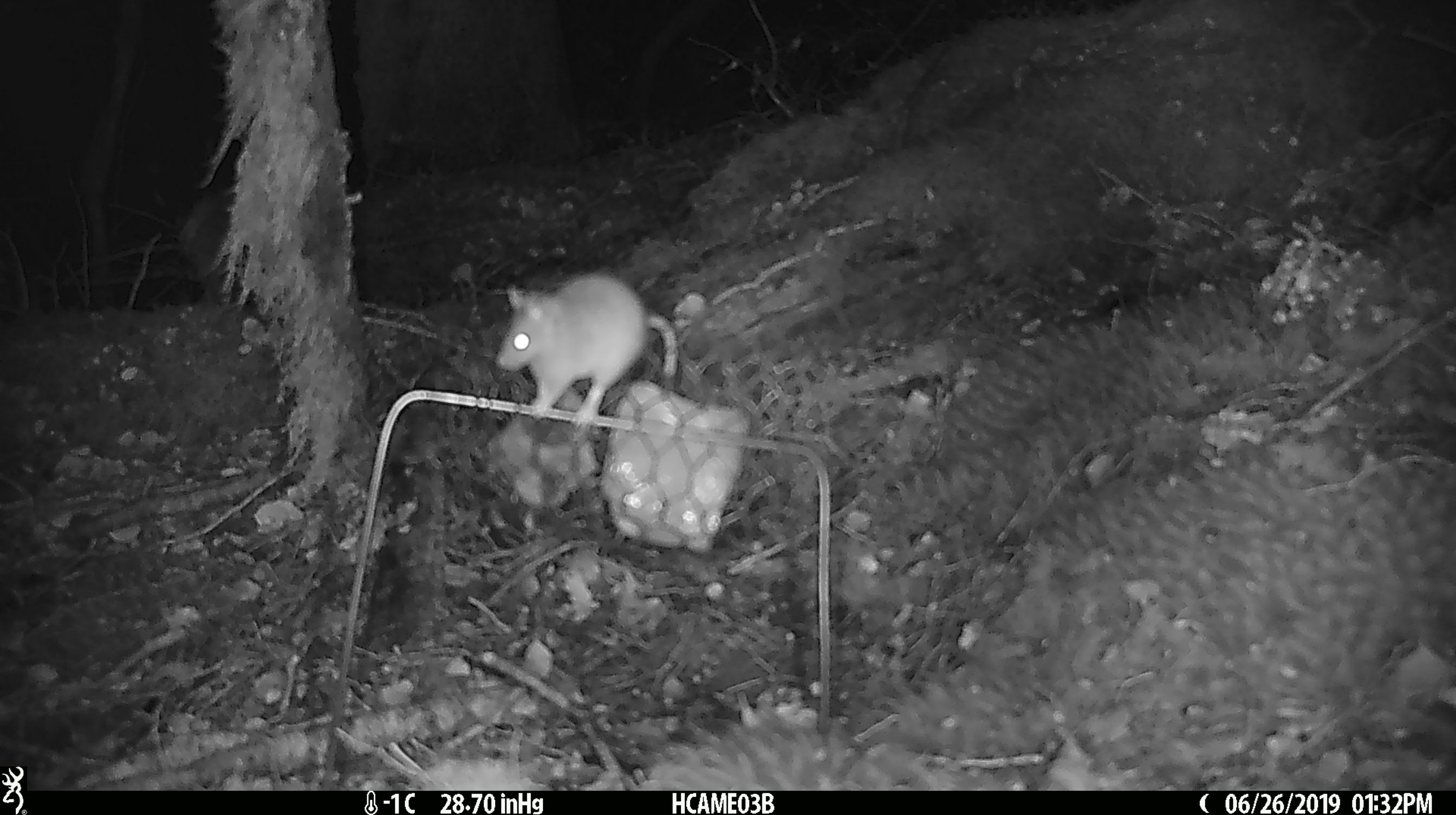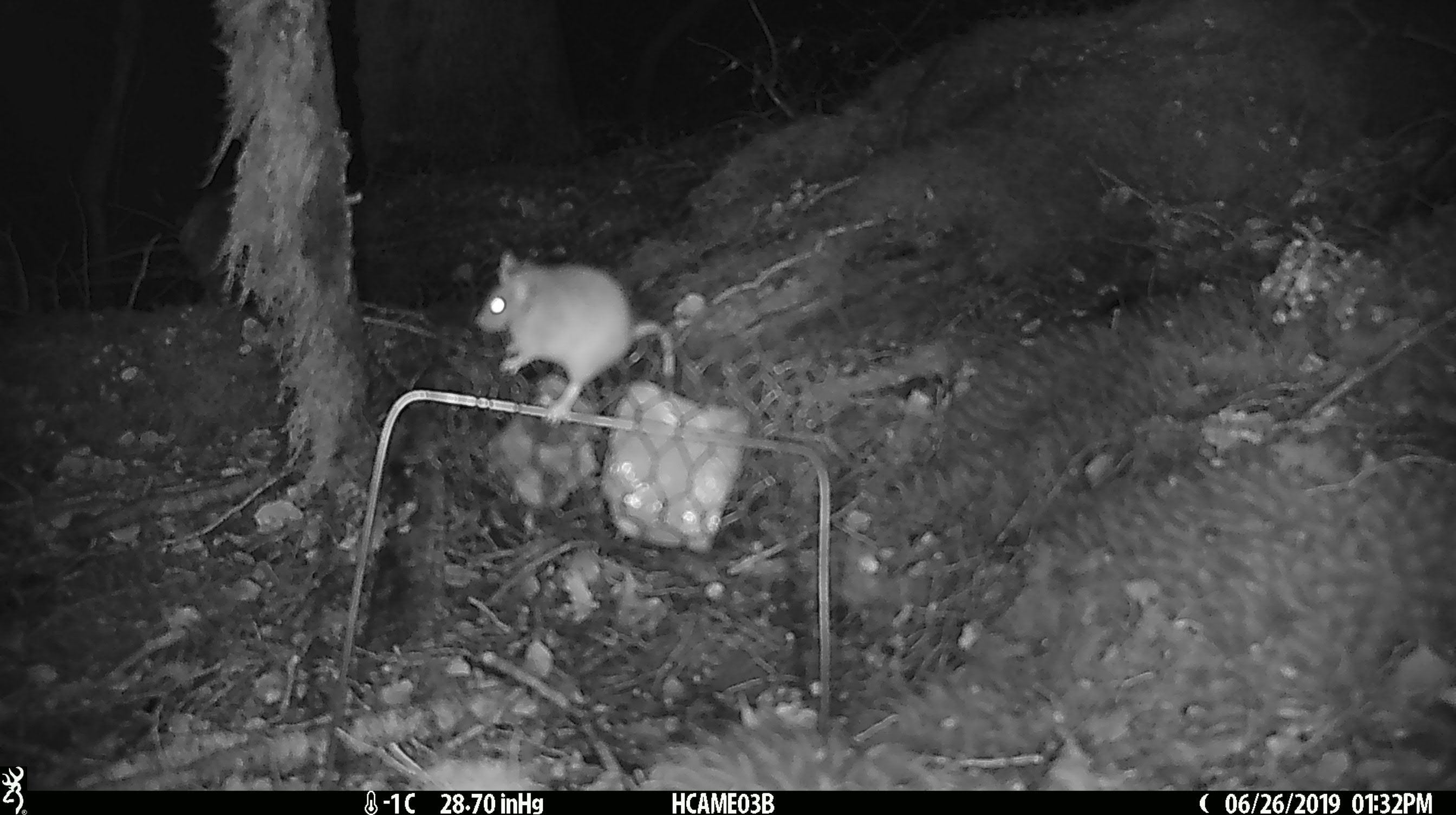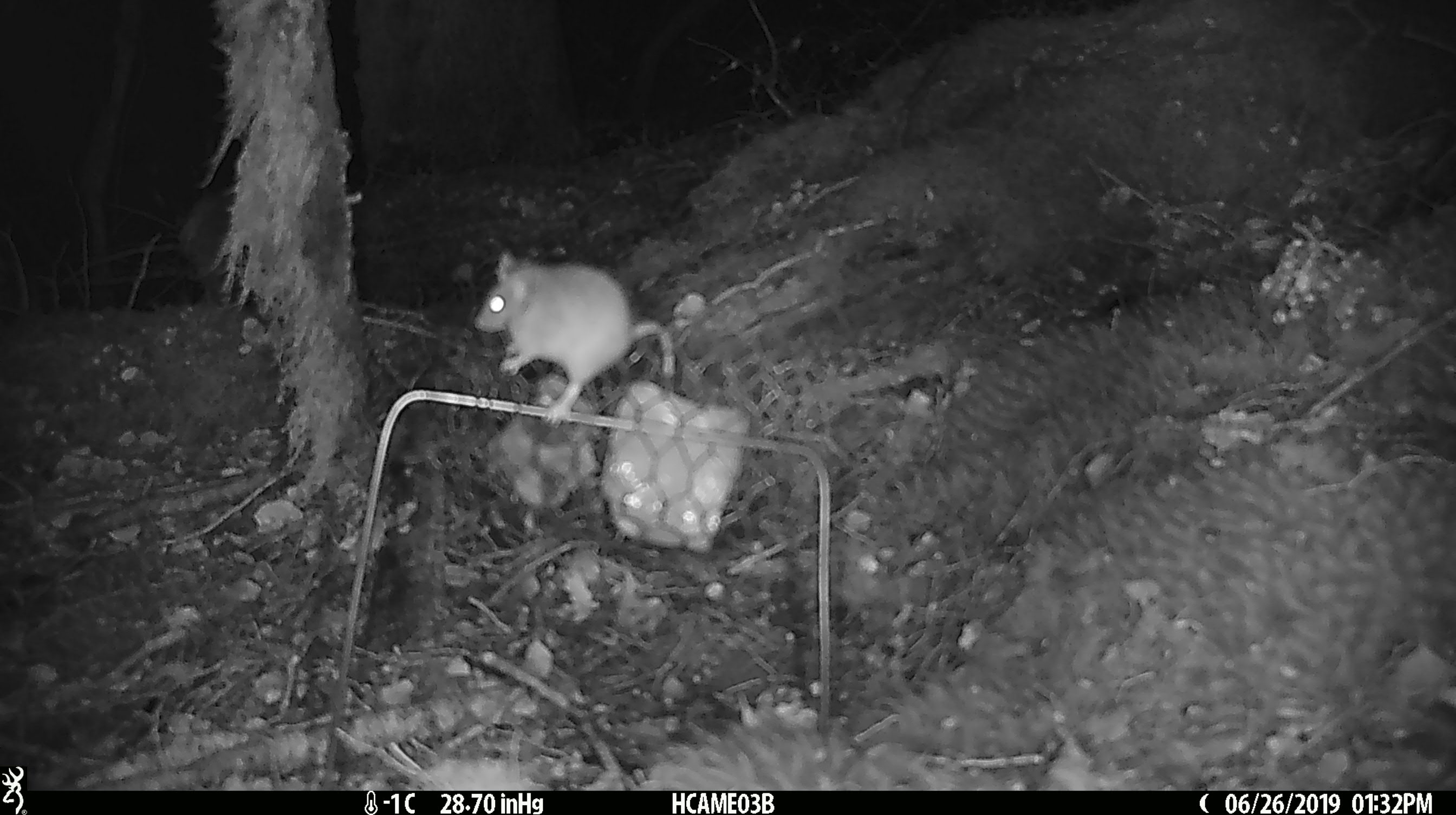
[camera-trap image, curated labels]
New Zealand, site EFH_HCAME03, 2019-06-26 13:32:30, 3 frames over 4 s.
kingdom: Animalia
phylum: Chordata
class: Mammalia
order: Rodentia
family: Muridae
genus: Mus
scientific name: Mus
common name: mouse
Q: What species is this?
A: Mouse (Mus).